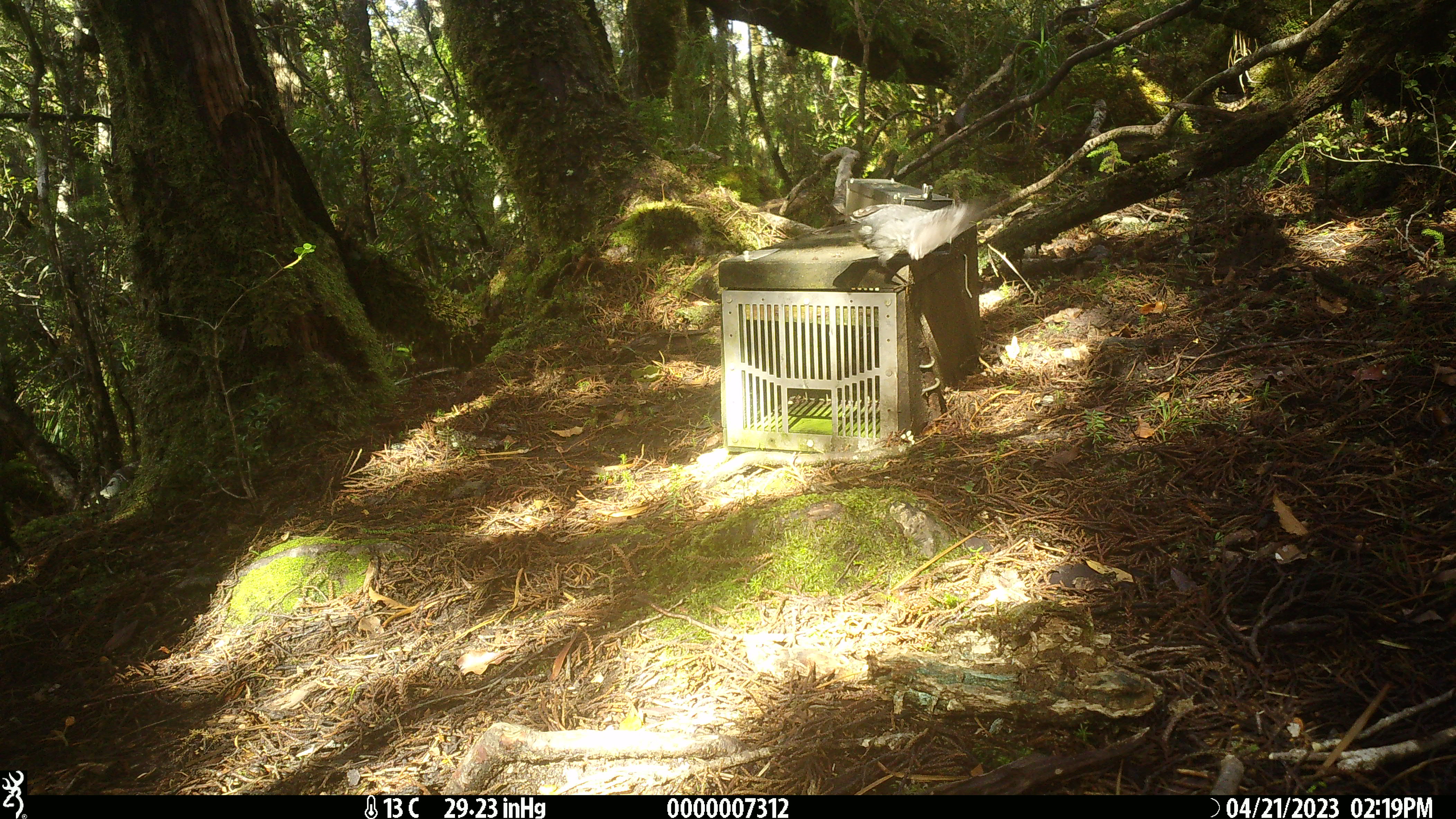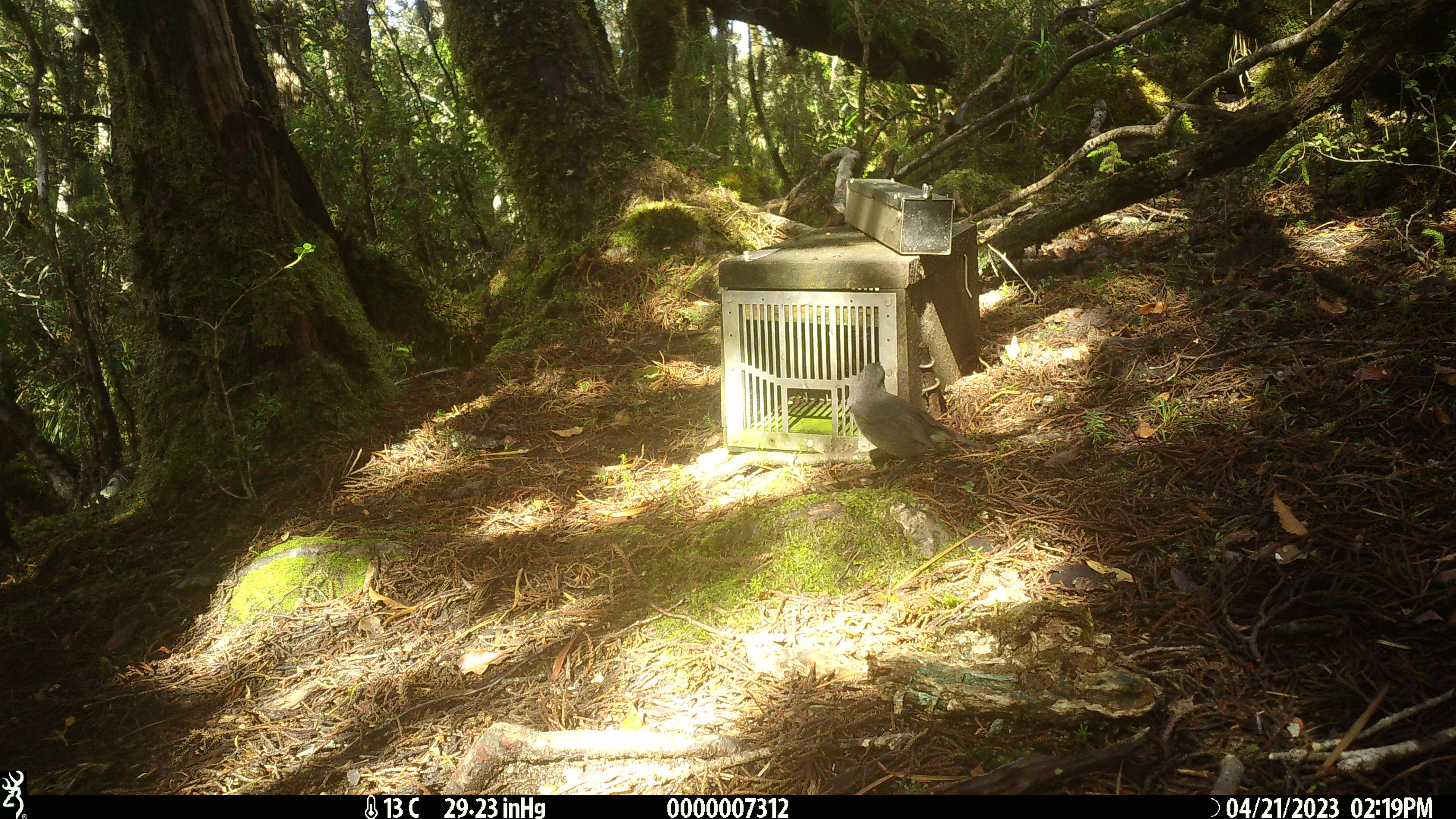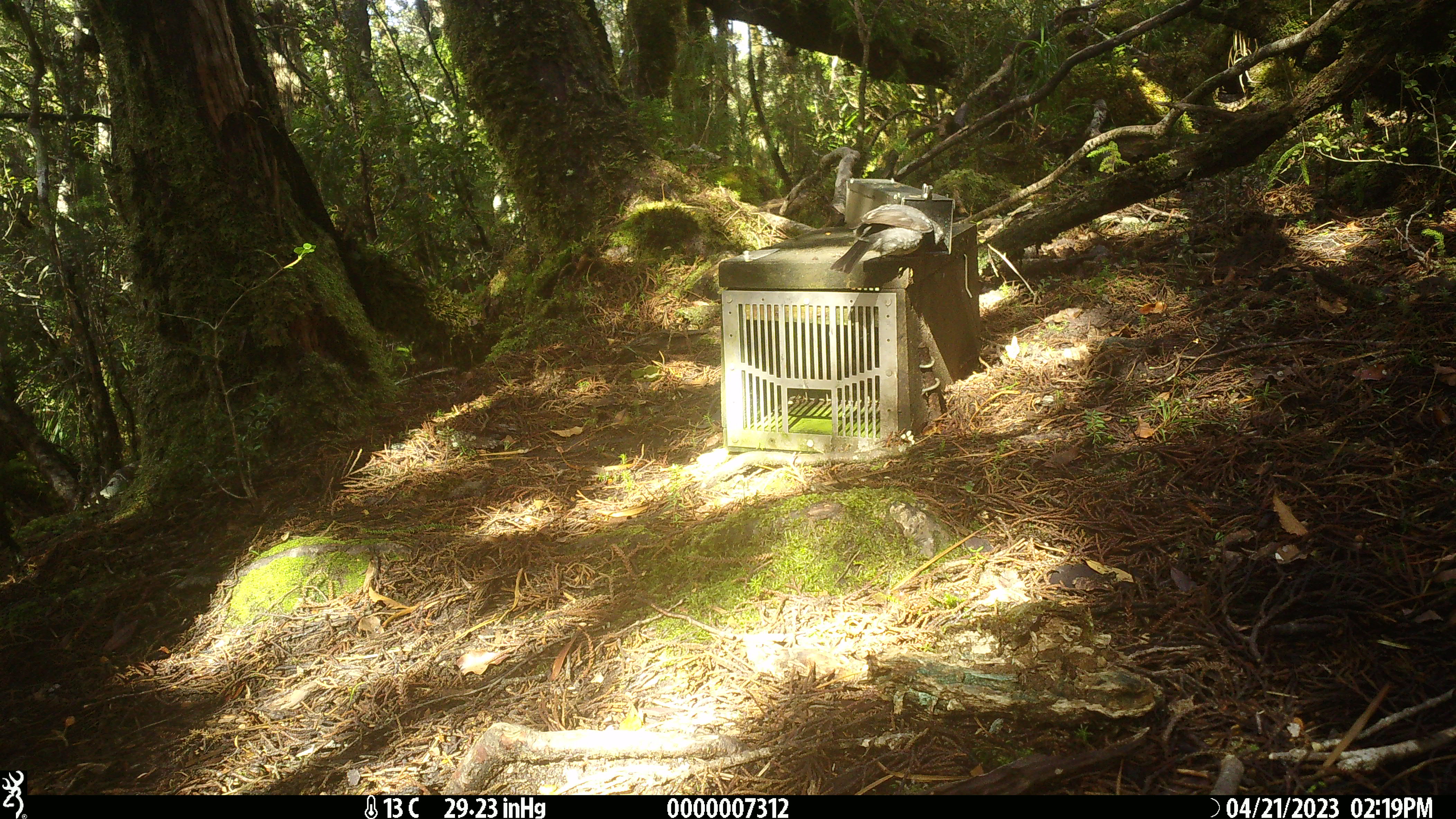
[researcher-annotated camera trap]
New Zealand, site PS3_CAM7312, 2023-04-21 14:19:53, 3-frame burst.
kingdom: Animalia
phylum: Chordata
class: Aves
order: Passeriformes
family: Petroicidae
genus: Petroica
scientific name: Petroica australis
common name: new zealand robin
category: robin